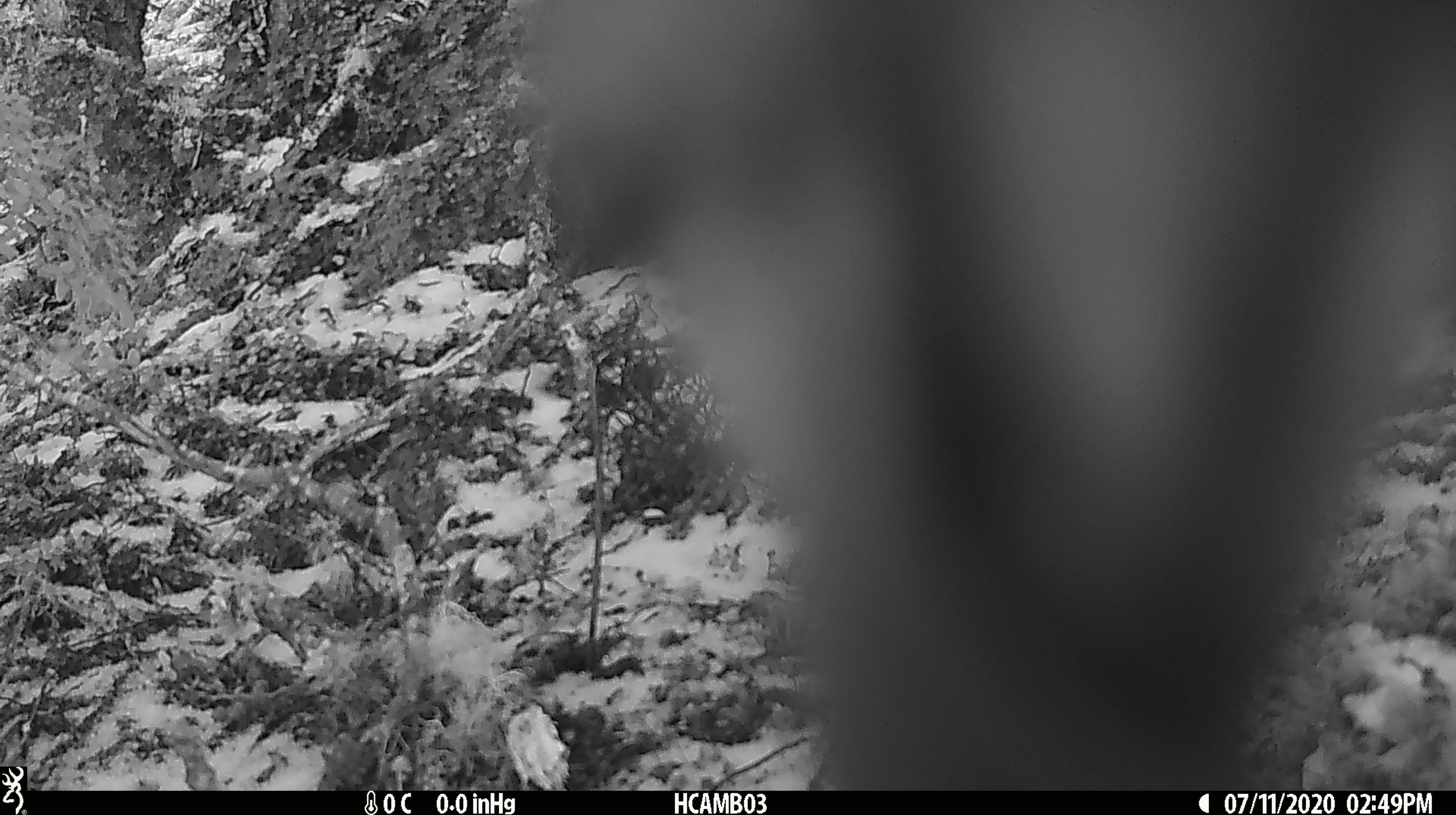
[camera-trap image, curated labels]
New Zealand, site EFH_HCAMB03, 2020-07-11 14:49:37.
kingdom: Animalia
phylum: Chordata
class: Aves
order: Psittaciformes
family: Strigopidae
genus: Nestor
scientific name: Nestor notabilis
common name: kea